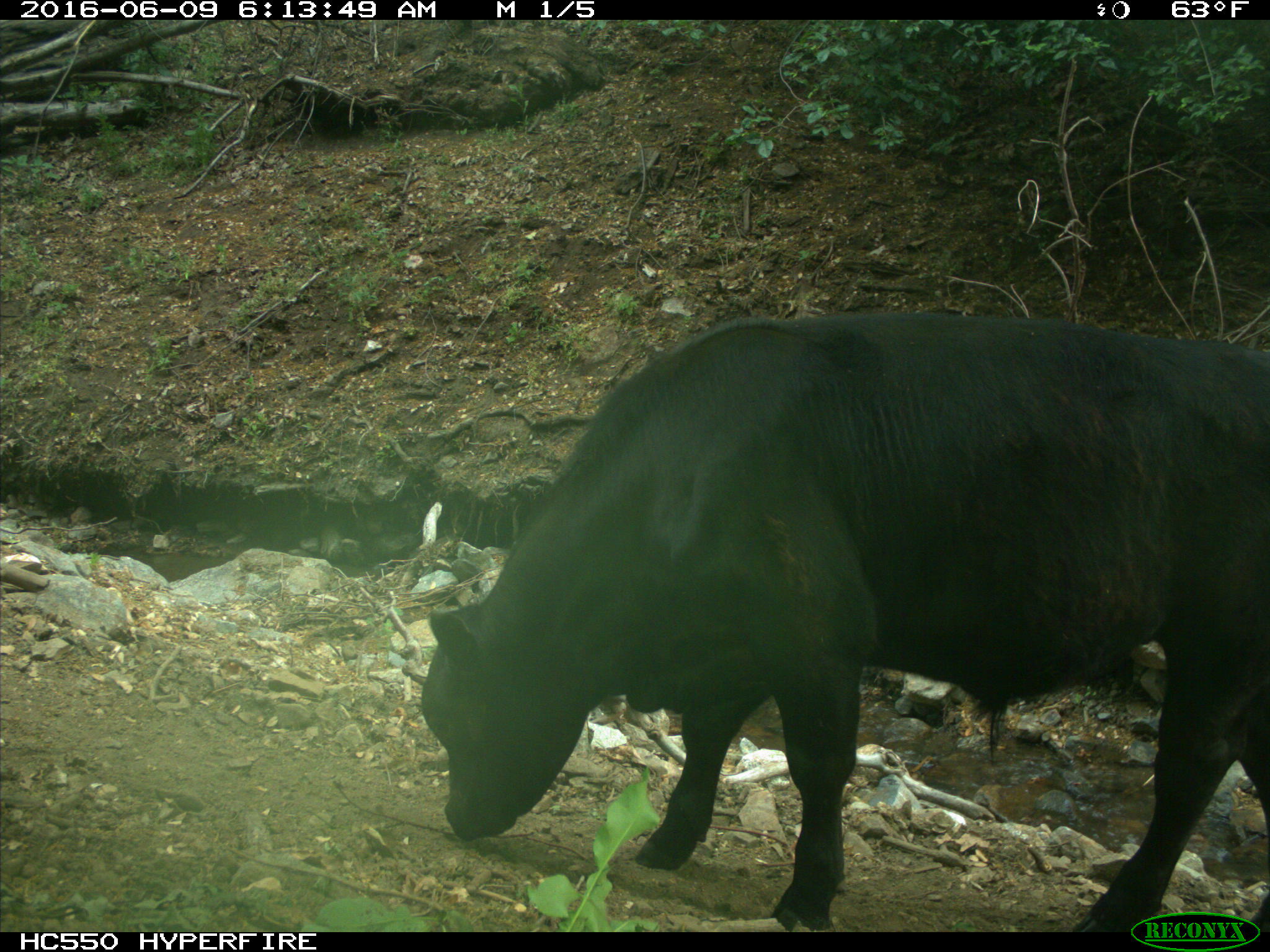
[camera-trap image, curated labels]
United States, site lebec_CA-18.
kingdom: Animalia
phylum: Chordata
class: Mammalia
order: Artiodactyla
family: Bovidae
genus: Bos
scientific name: Bos taurus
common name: domestic cow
Bos taurus (domestic cow).